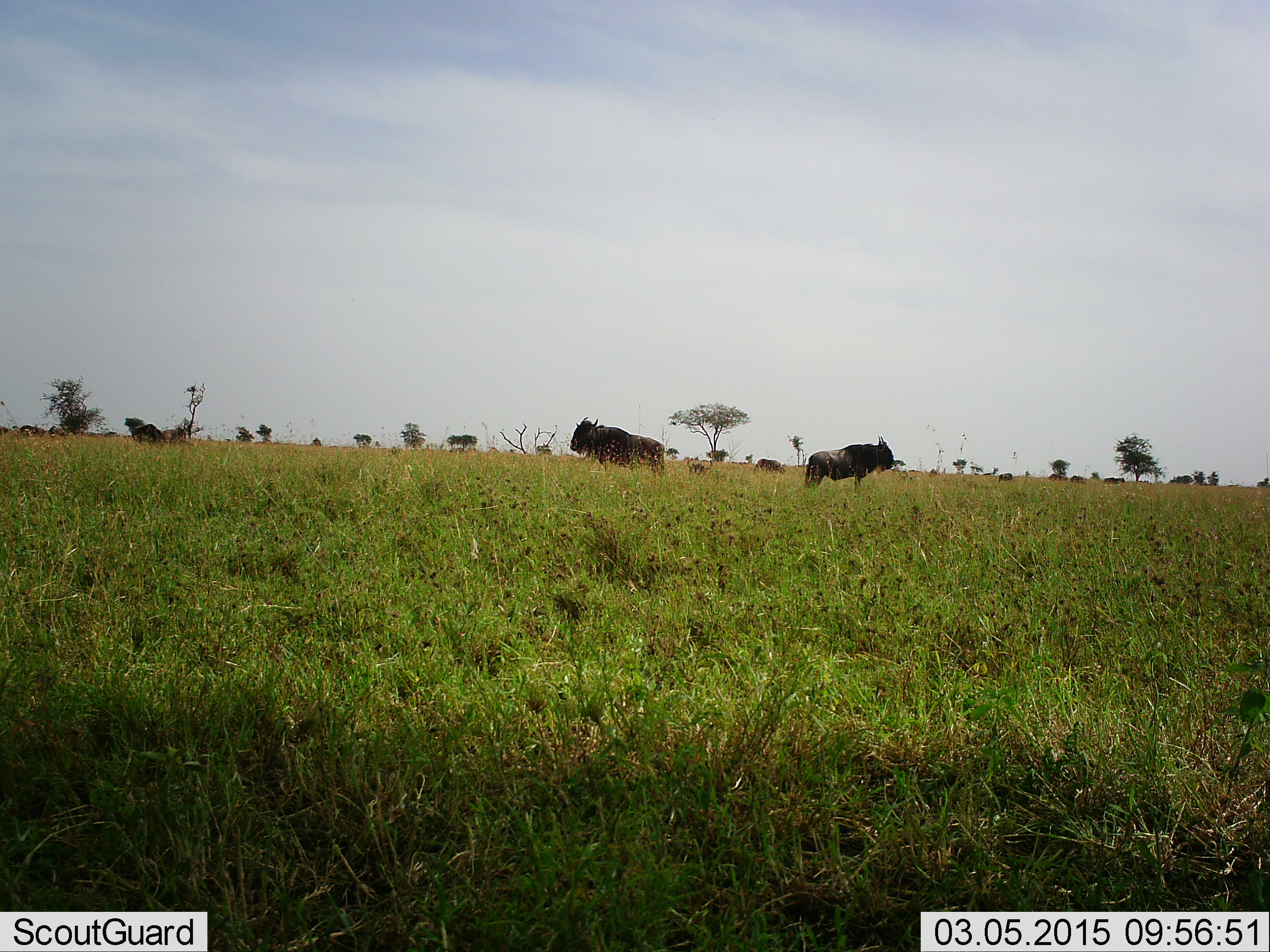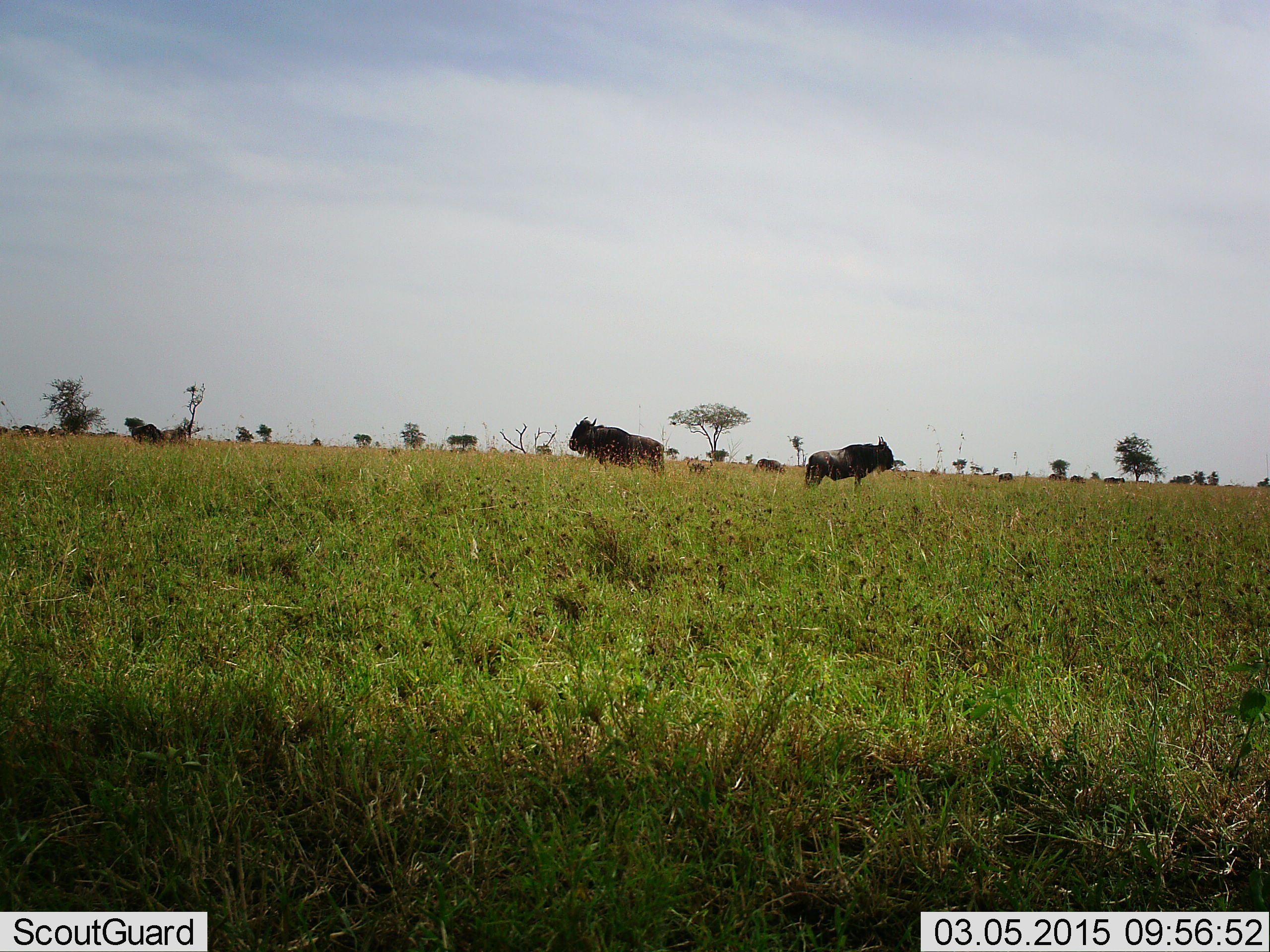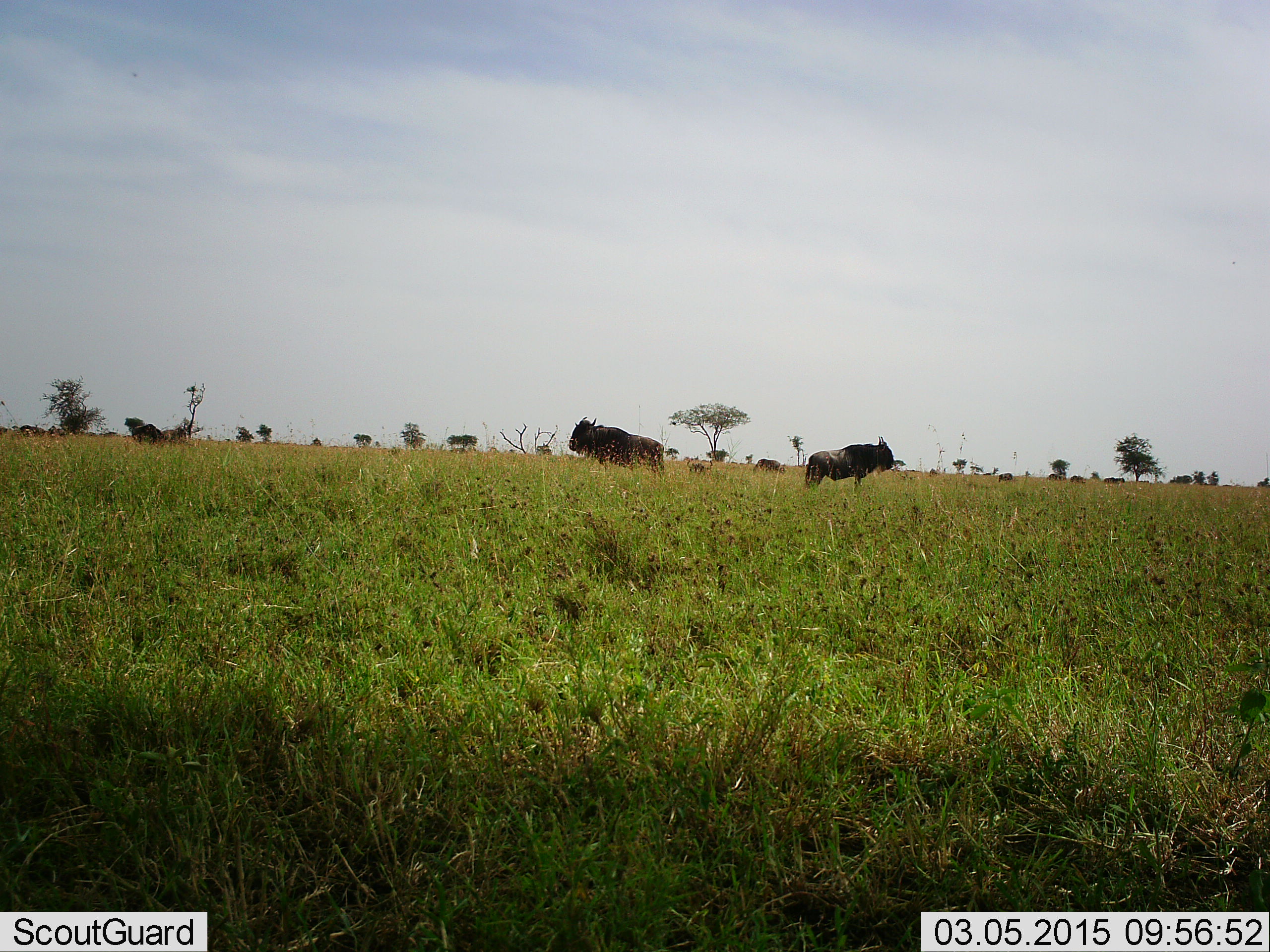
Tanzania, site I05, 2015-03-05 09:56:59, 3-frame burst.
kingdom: Animalia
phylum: Chordata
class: Mammalia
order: Artiodactyla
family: Bovidae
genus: Connochaetes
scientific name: Connochaetes taurinus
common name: blue wildebeest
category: wildebeest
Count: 3.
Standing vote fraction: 100%.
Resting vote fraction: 0%.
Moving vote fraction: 0%.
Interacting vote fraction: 0%.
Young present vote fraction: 10%.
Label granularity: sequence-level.